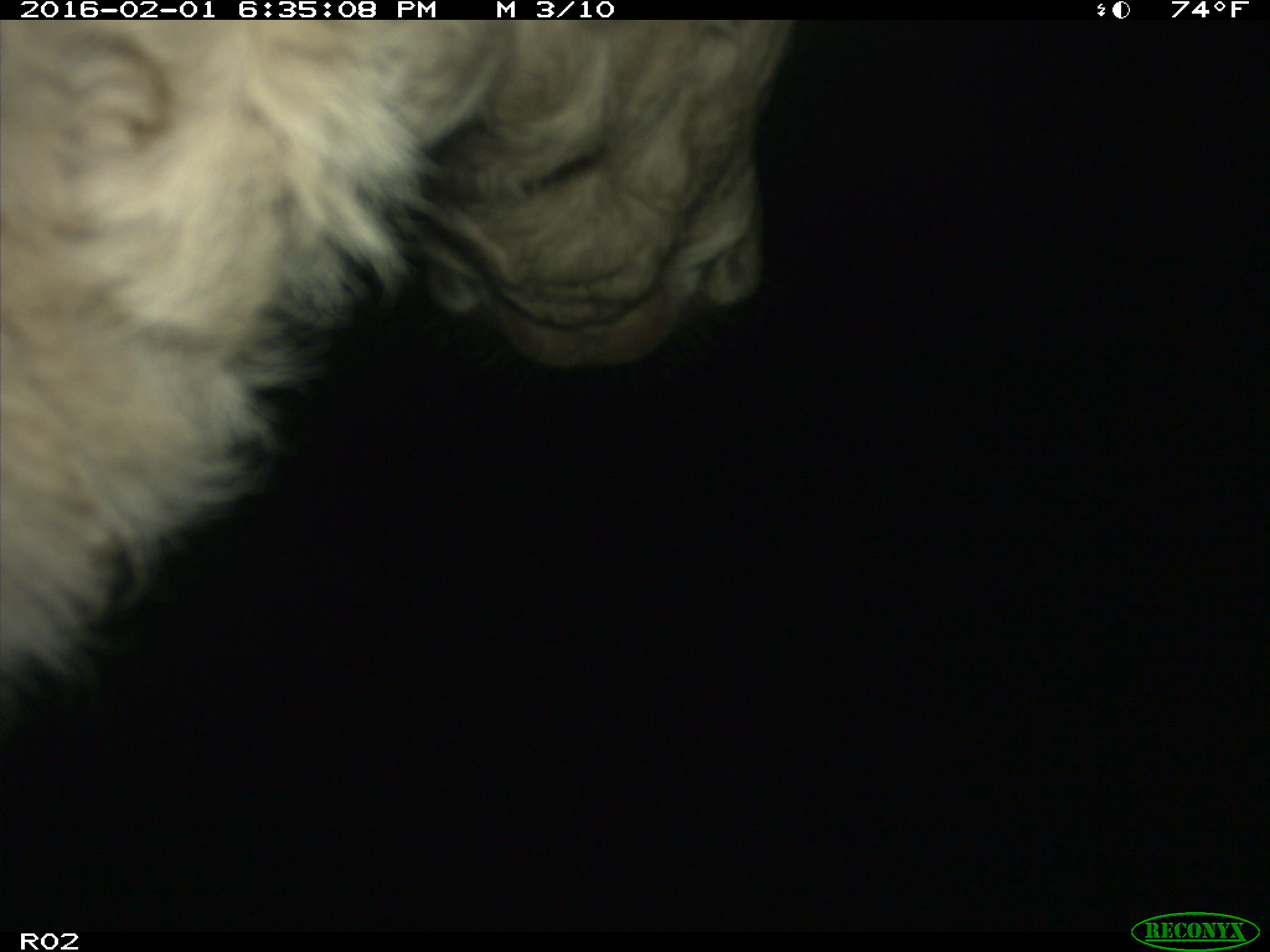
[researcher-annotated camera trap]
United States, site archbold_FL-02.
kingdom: Animalia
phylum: Chordata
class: Mammalia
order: Artiodactyla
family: Bovidae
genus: Bos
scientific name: Bos taurus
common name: domestic cow